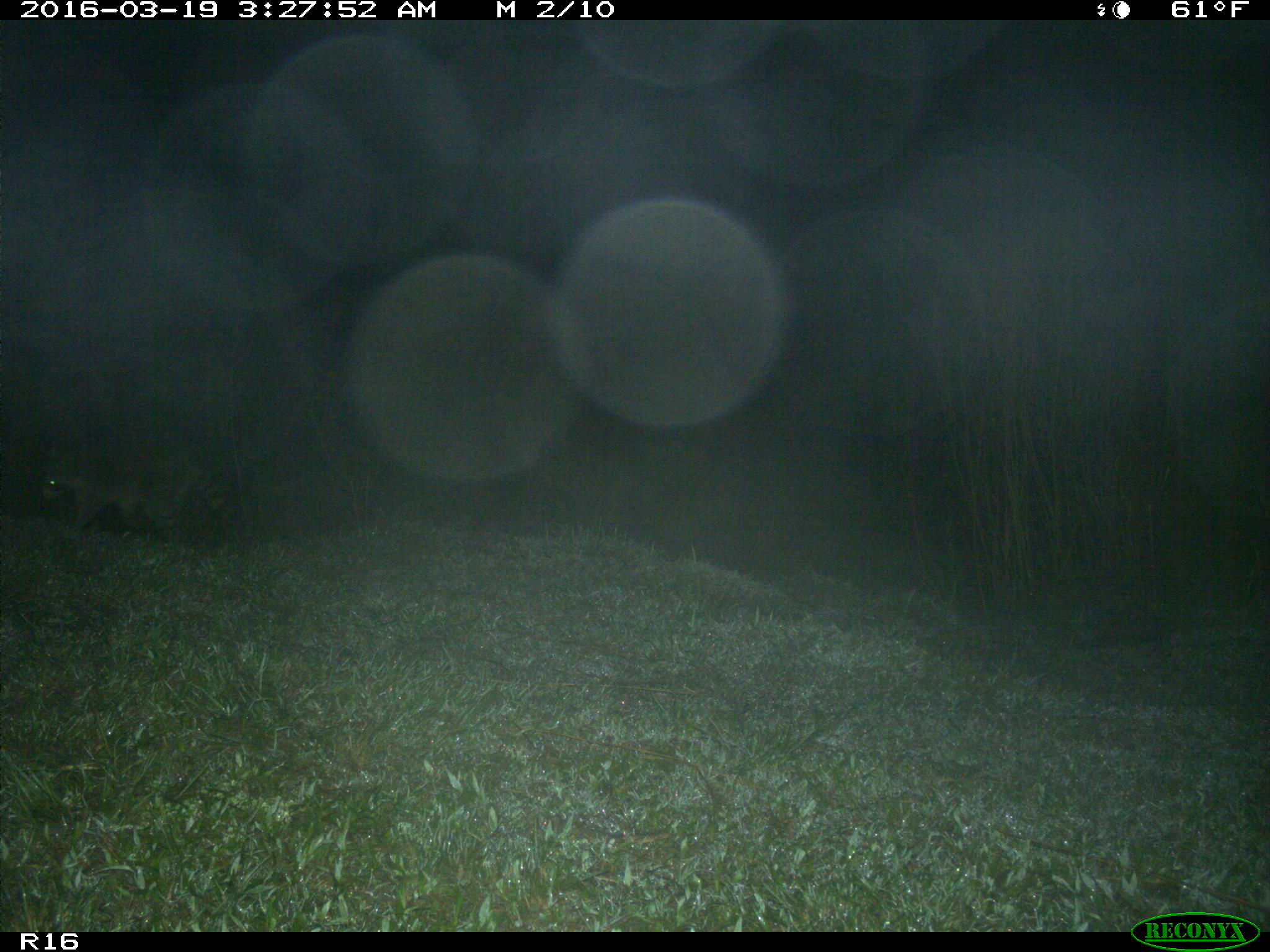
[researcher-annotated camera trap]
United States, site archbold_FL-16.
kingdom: Animalia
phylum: Chordata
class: Mammalia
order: Carnivora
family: Procyonidae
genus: Procyon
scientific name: Procyon lotor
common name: common raccoon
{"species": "Procyon lotor (common raccoon)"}